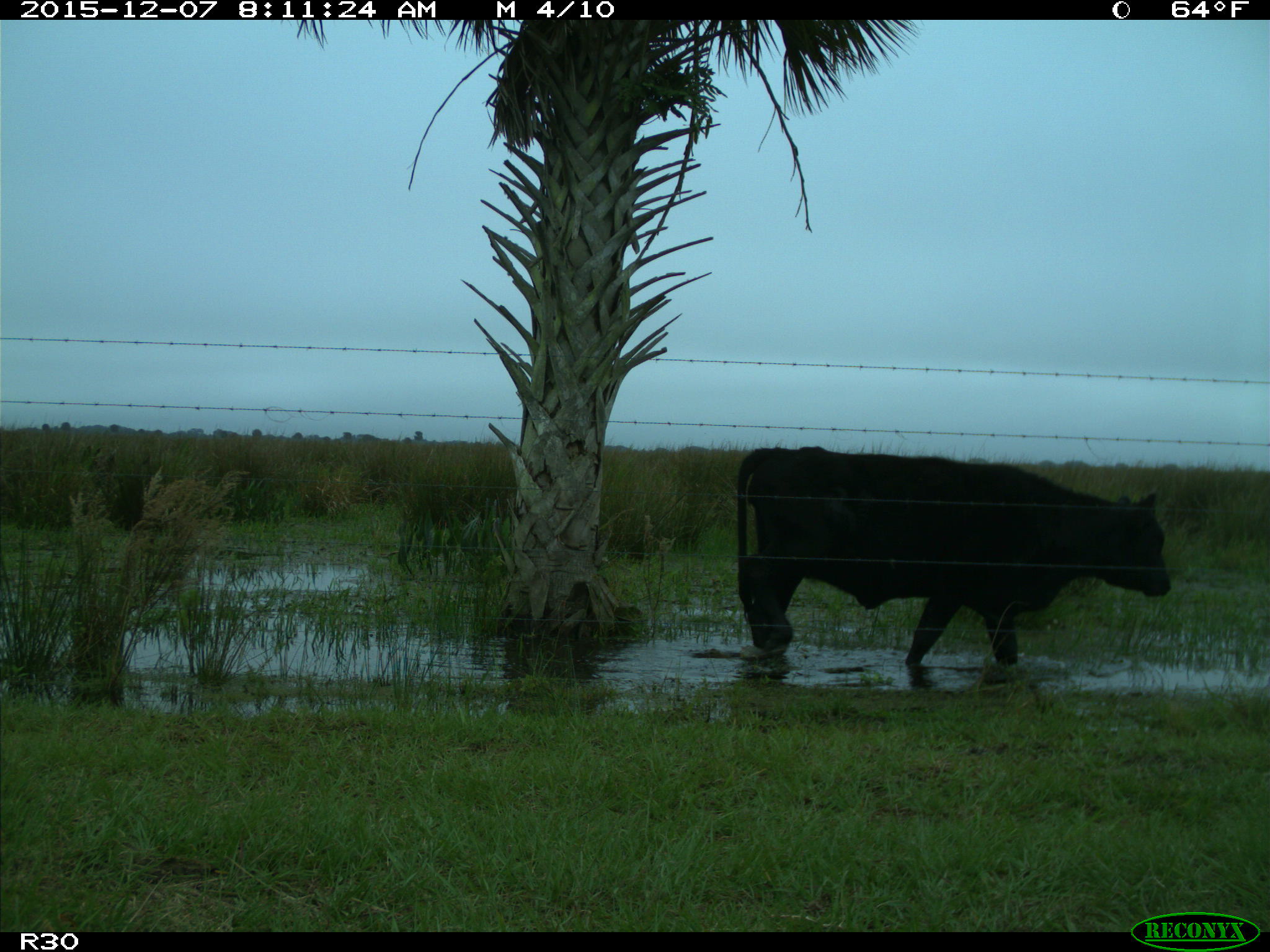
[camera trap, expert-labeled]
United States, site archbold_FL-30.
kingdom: Animalia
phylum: Chordata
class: Mammalia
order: Artiodactyla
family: Bovidae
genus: Bos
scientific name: Bos taurus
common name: domestic cow